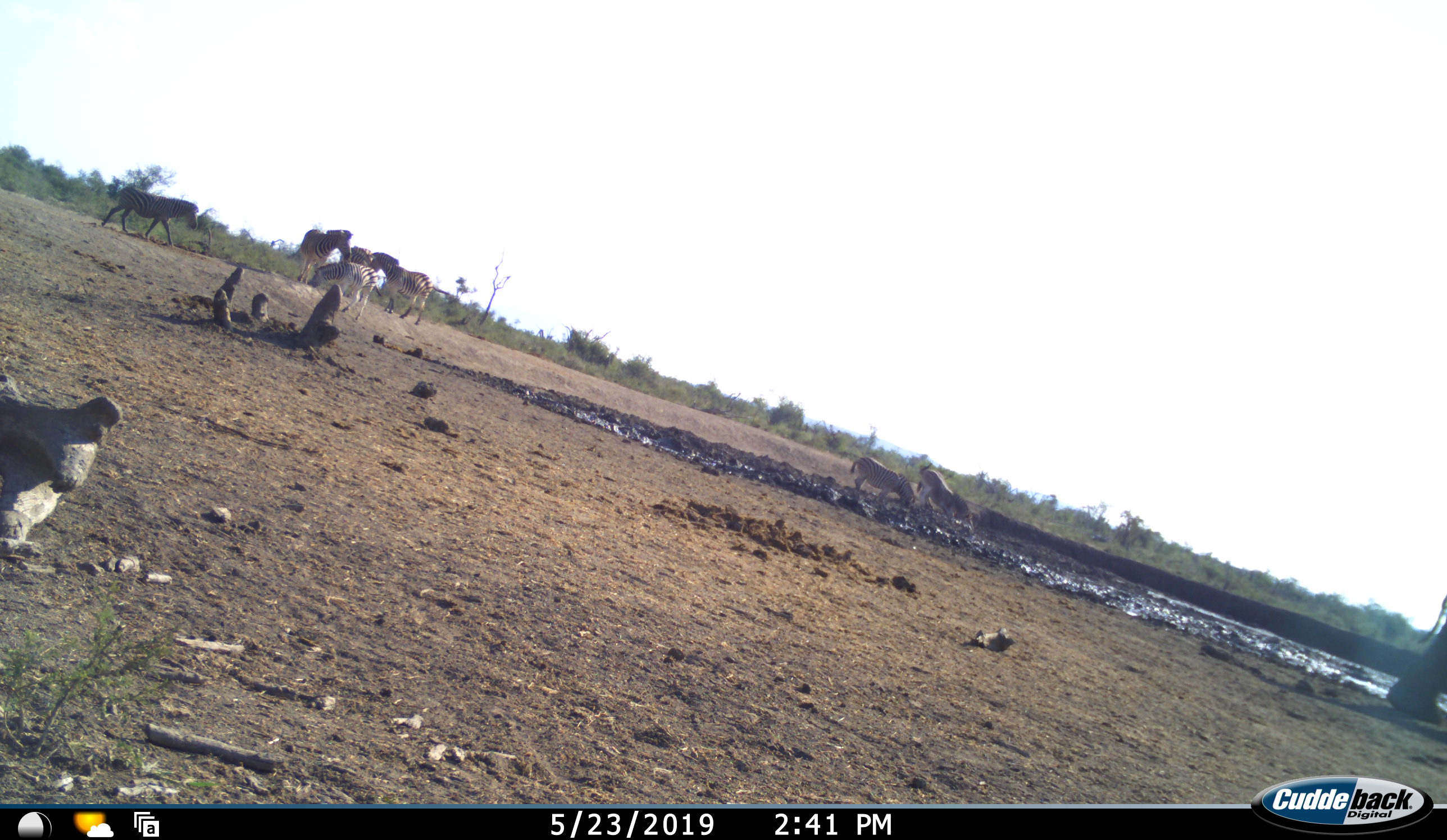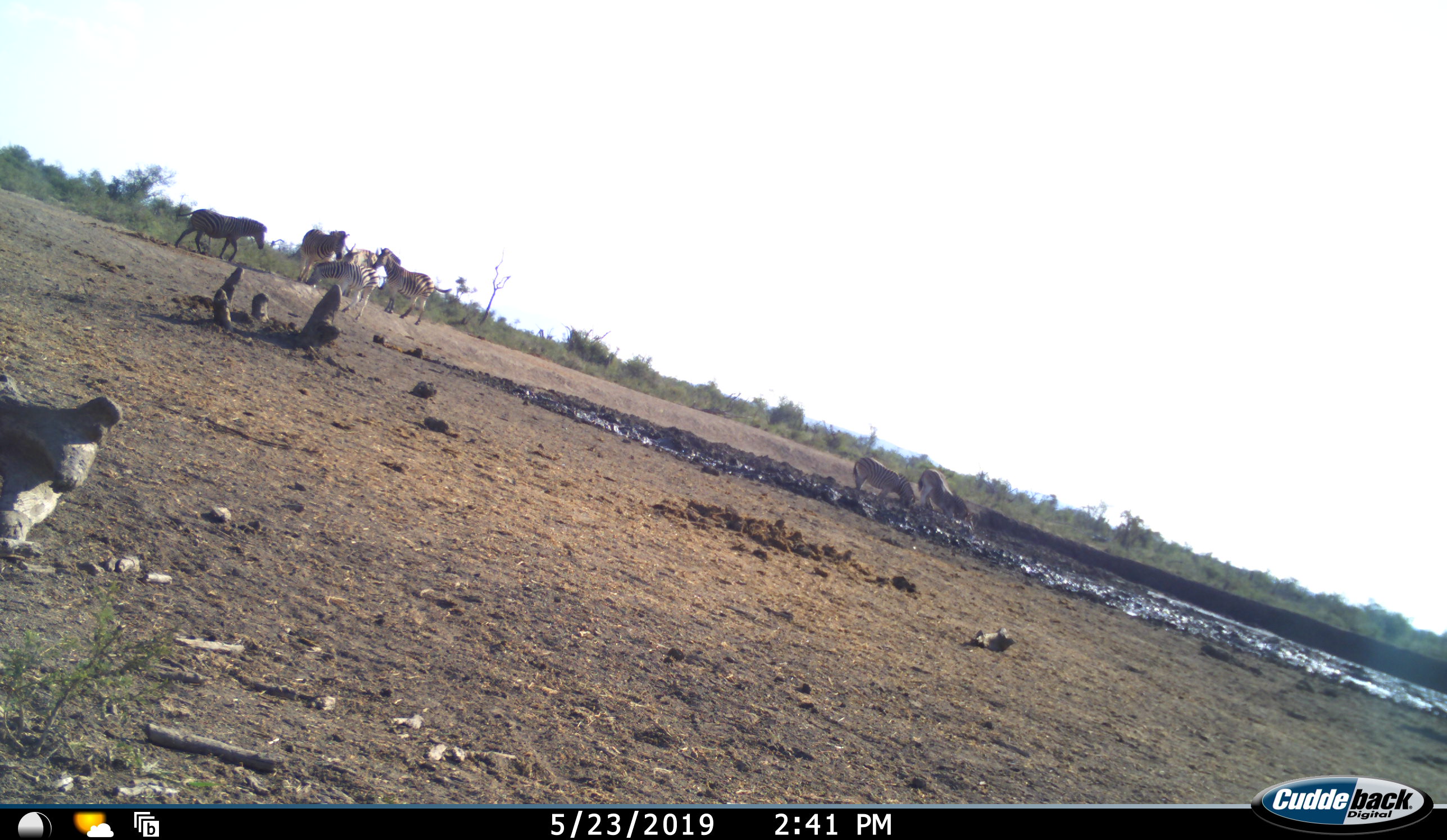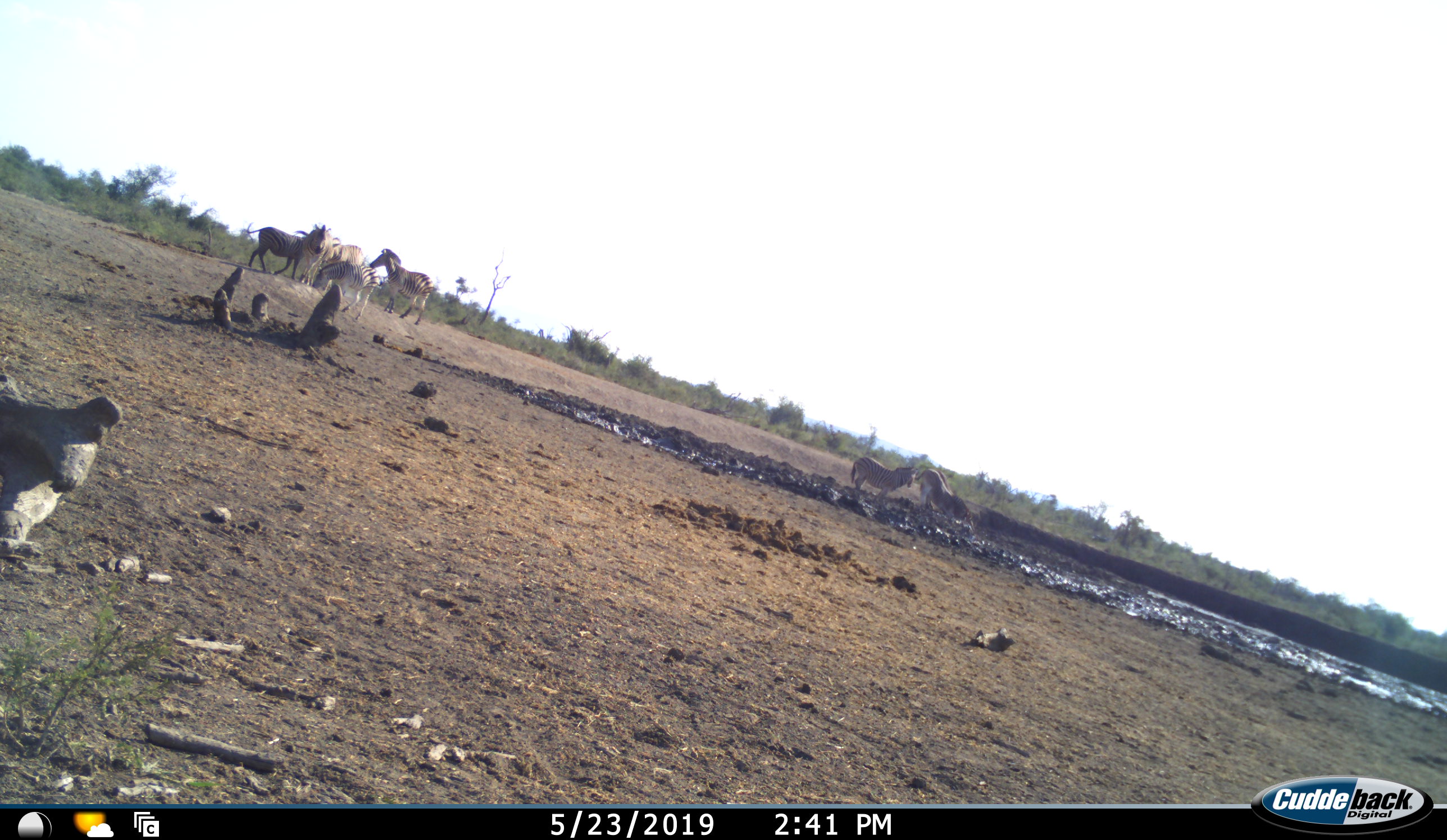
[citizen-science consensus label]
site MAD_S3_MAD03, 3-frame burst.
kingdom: Animalia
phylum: Chordata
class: Mammalia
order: Perissodactyla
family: Equidae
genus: Equus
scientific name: Equus quagga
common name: plains zebra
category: zebraplains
Zebraplains (plains zebra) (Equus quagga), count 7. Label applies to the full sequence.